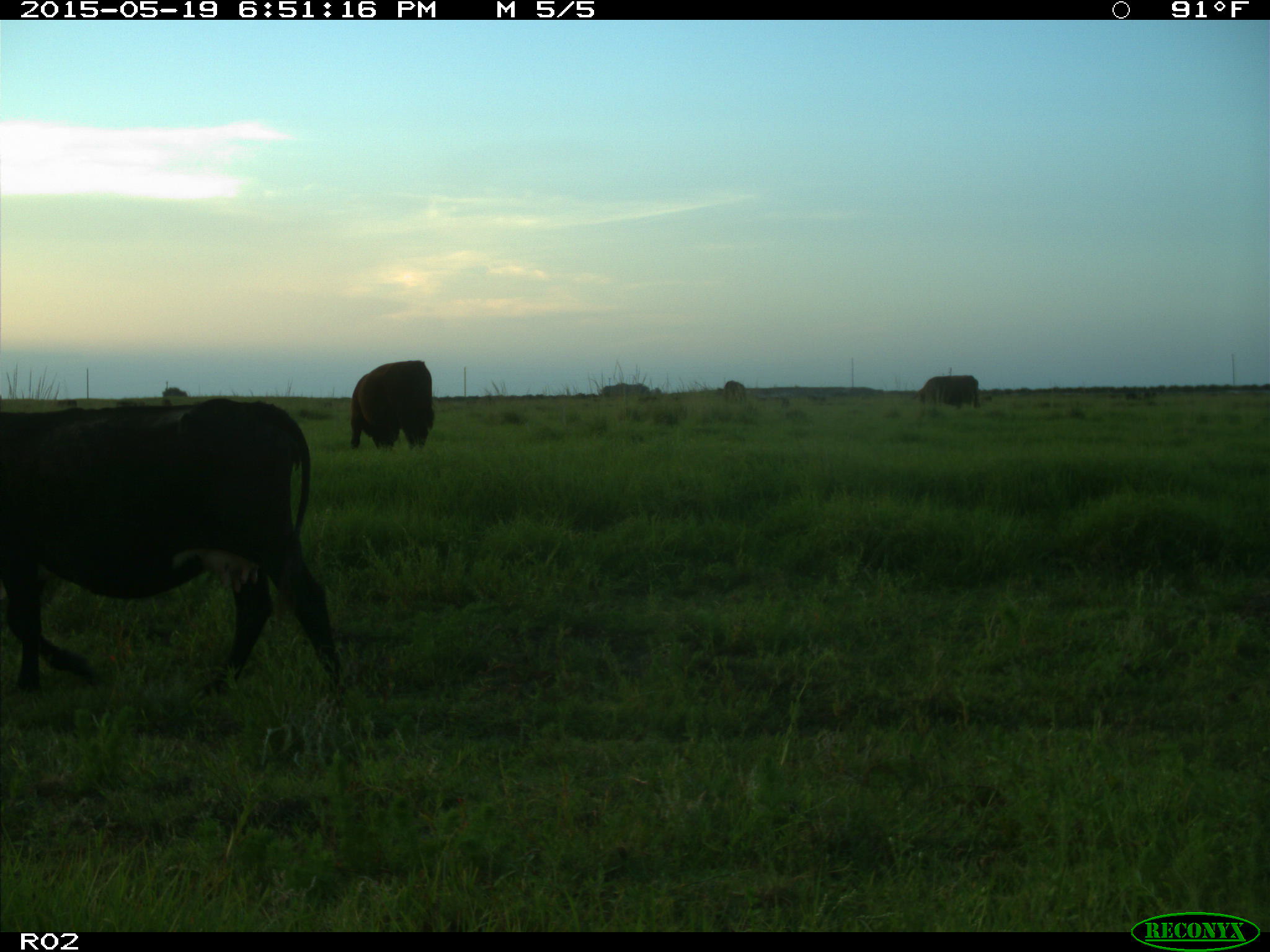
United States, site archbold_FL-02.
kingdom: Animalia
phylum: Chordata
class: Mammalia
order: Artiodactyla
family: Bovidae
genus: Bos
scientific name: Bos taurus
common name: domestic cow